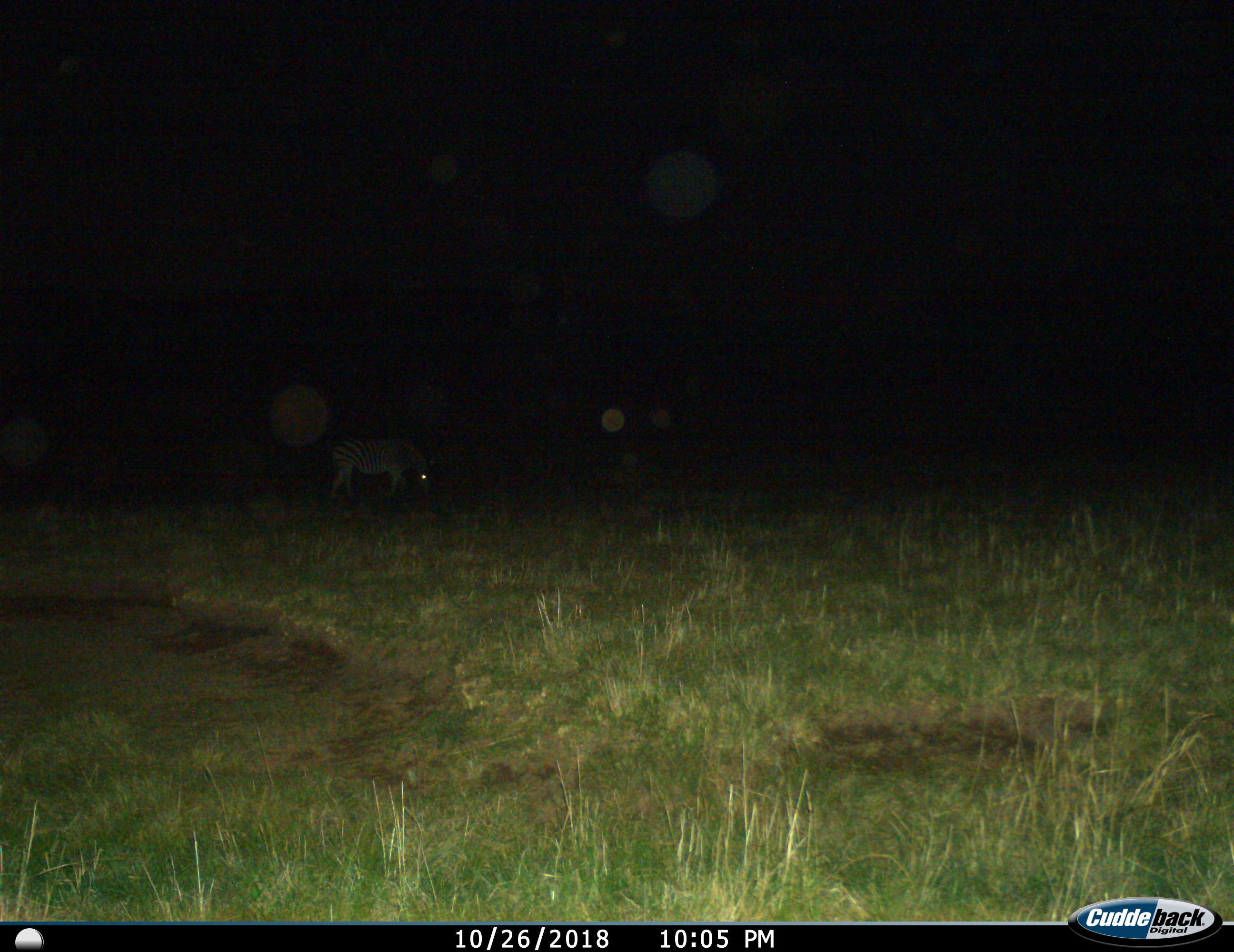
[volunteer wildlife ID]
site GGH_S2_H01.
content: unidentified animal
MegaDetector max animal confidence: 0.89